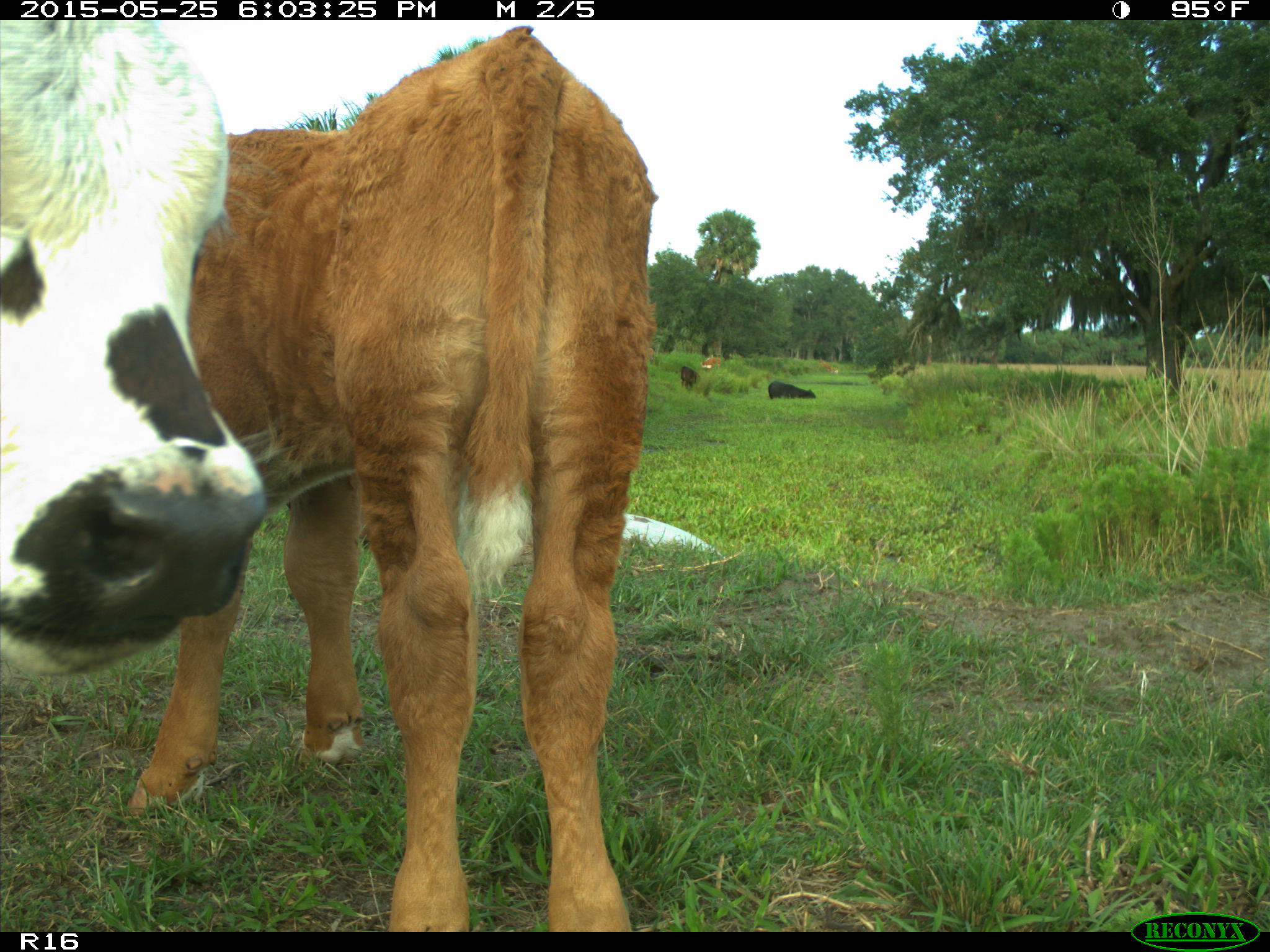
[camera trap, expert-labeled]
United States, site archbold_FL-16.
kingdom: Animalia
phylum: Chordata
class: Mammalia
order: Artiodactyla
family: Bovidae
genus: Bos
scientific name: Bos taurus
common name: domestic cow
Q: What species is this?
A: Bos taurus (domestic cow).